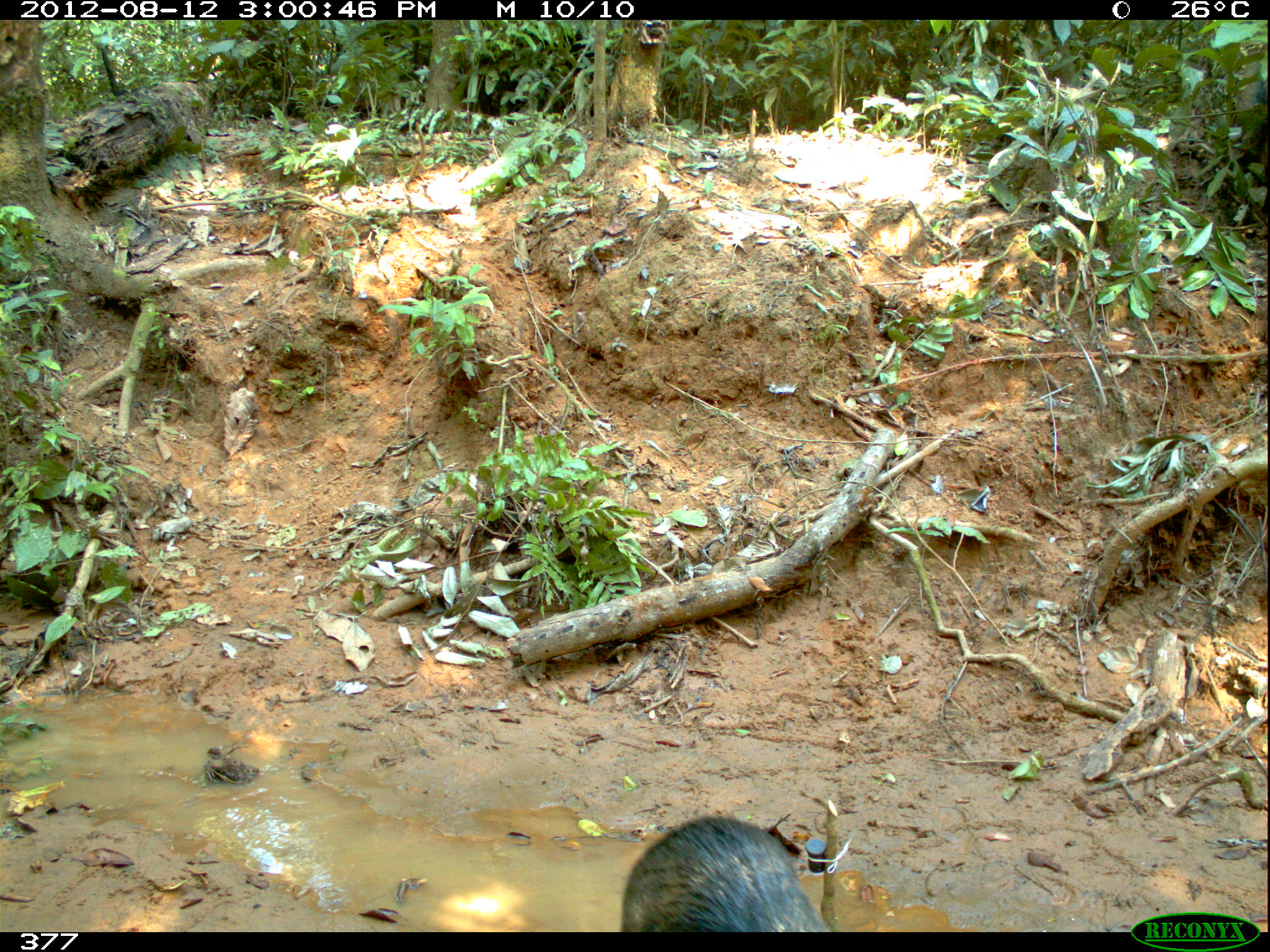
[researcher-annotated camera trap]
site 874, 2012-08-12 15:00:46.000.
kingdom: Animalia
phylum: Chordata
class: Mammalia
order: Artiodactyla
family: Tayassuidae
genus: Tayassu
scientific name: Tayassu pecari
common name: white-lipped peccary